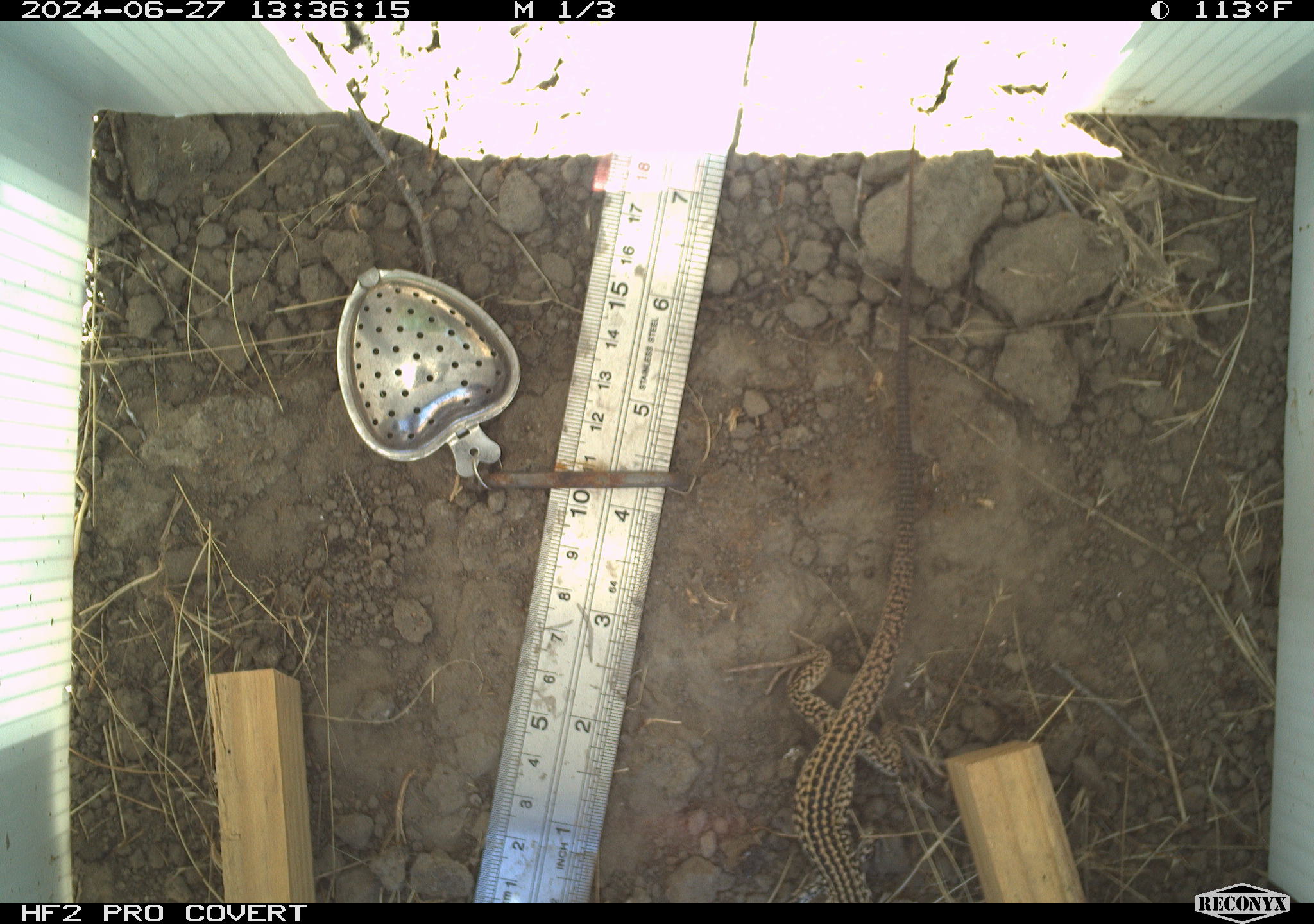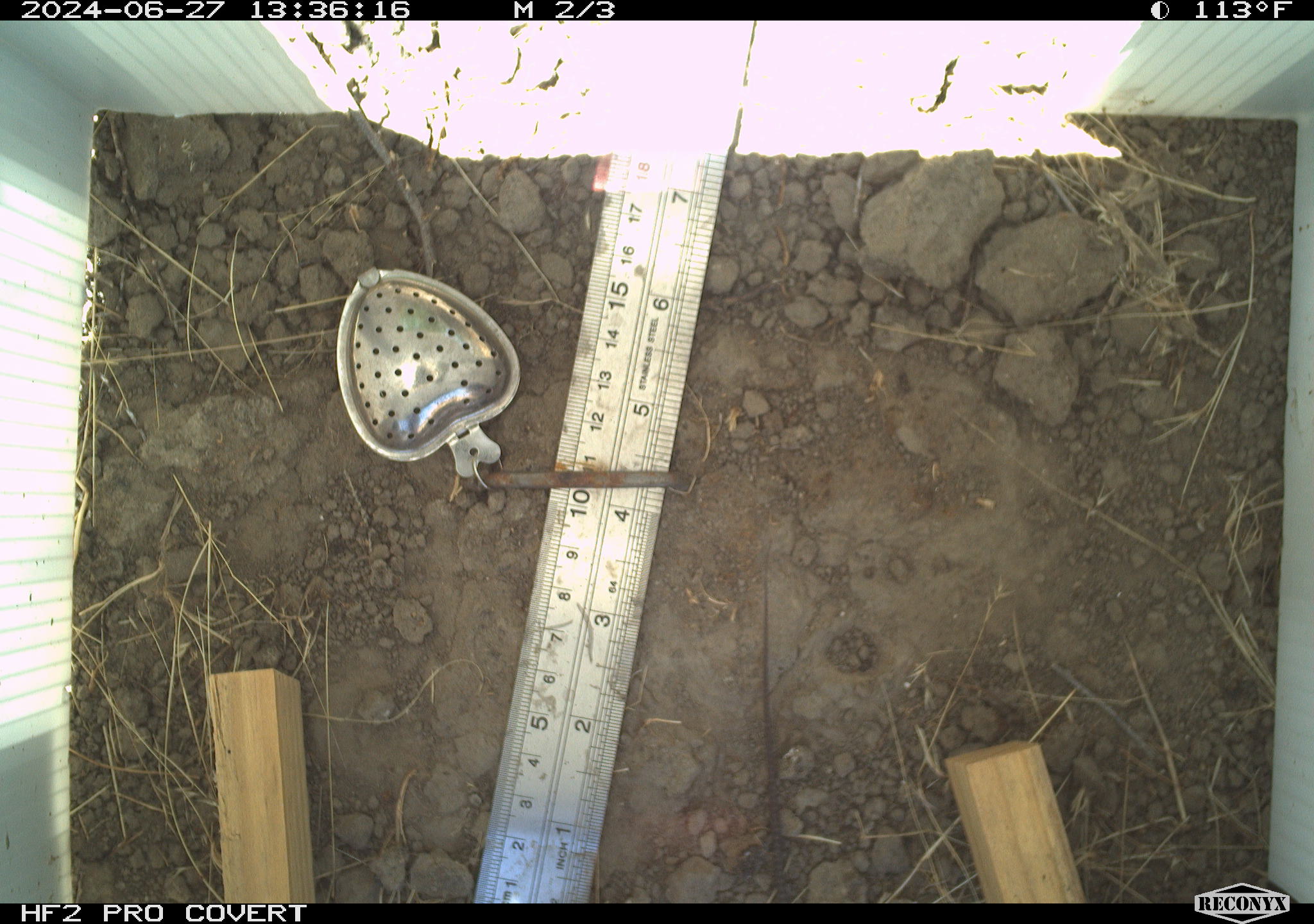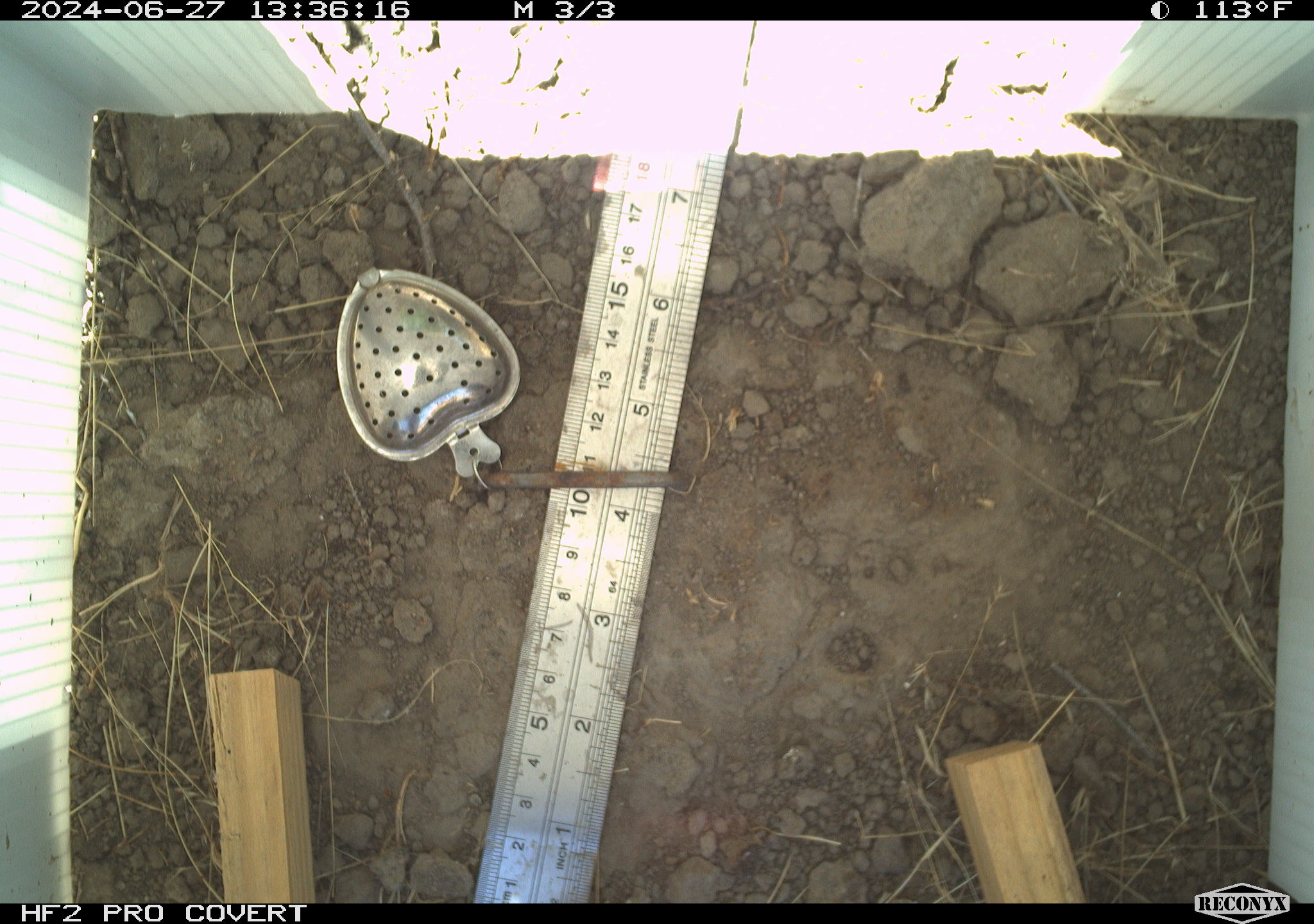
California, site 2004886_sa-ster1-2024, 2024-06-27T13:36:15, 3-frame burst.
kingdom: Animalia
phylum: Chordata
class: Reptilia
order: Squamata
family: Teiidae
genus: Aspidoscelis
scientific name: Aspidoscelis tigris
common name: western whiptail